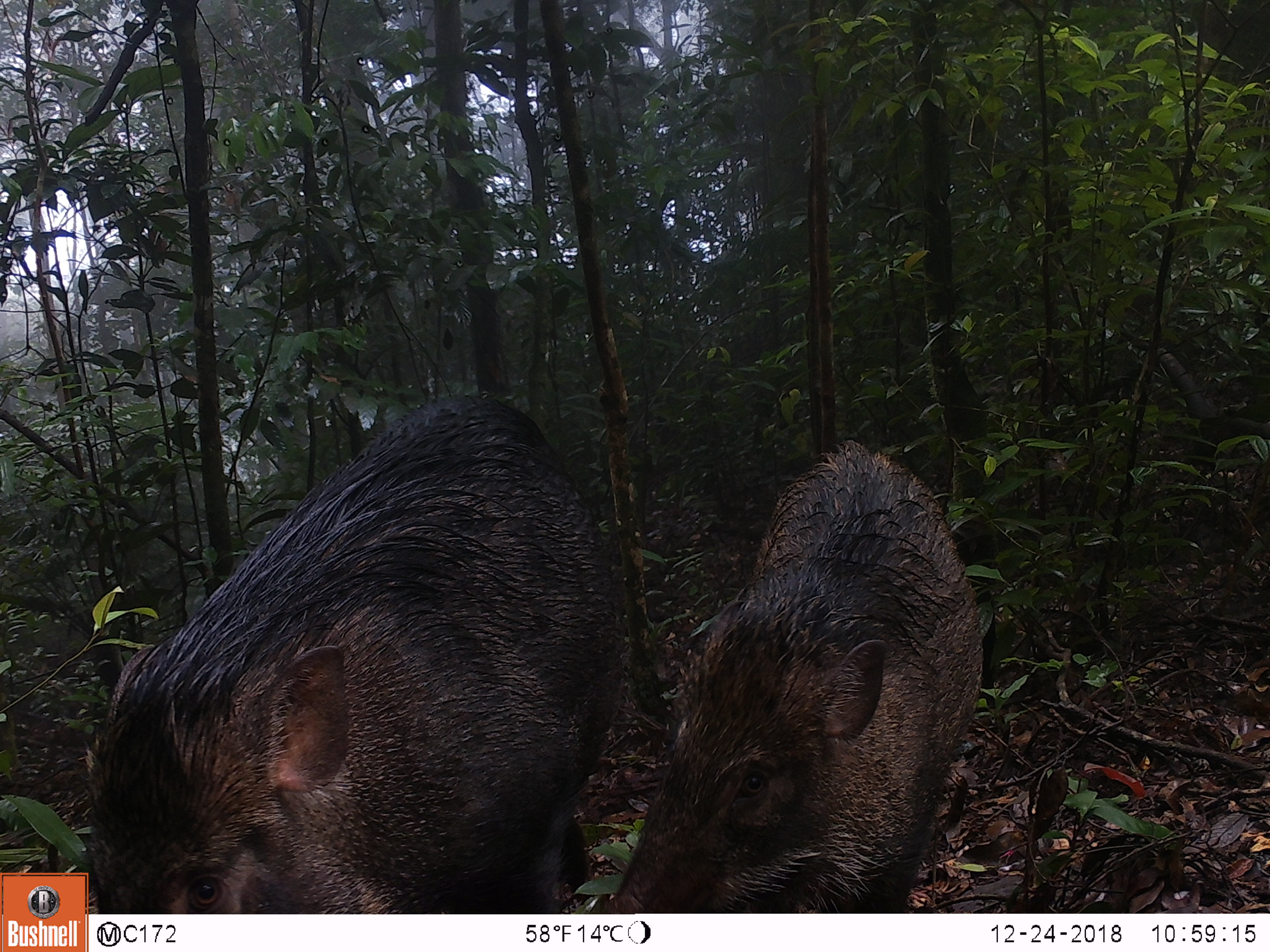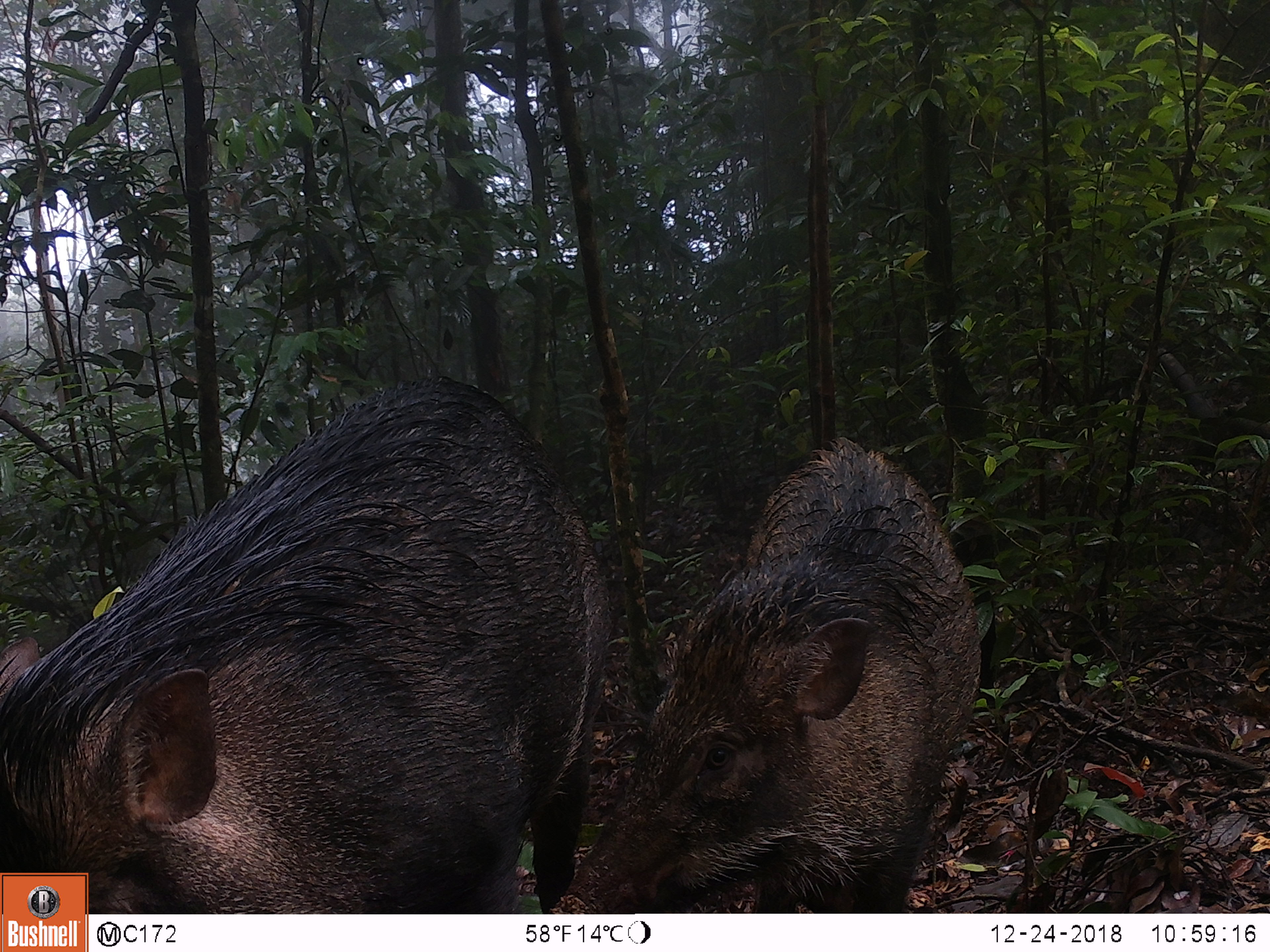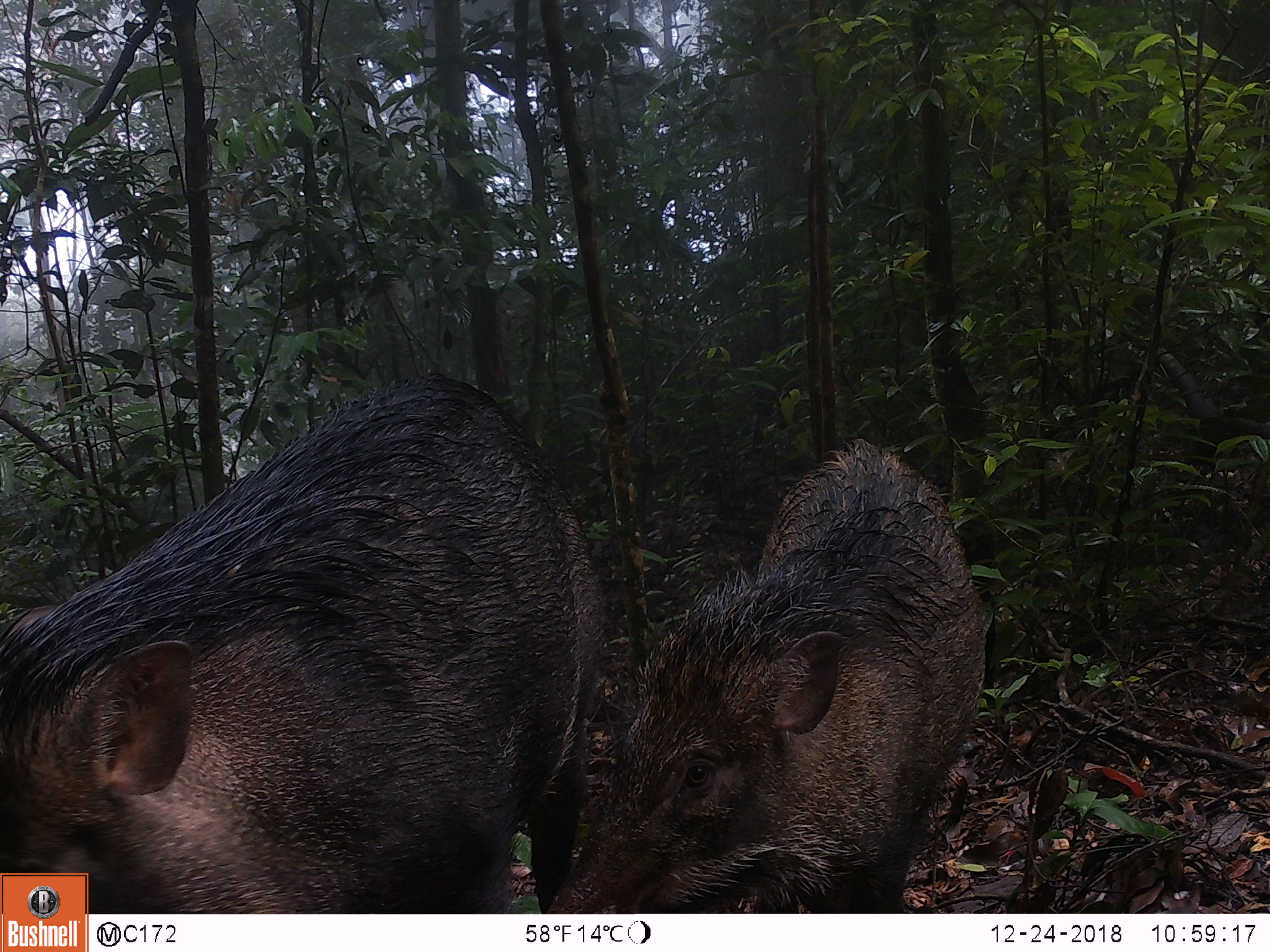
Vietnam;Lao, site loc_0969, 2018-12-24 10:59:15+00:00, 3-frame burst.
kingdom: Animalia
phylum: Chordata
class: Mammalia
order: Artiodactyla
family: Suidae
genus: Sus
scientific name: Sus scrofa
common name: eurasian wild pig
Eurasian wild pig (Sus scrofa). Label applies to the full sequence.